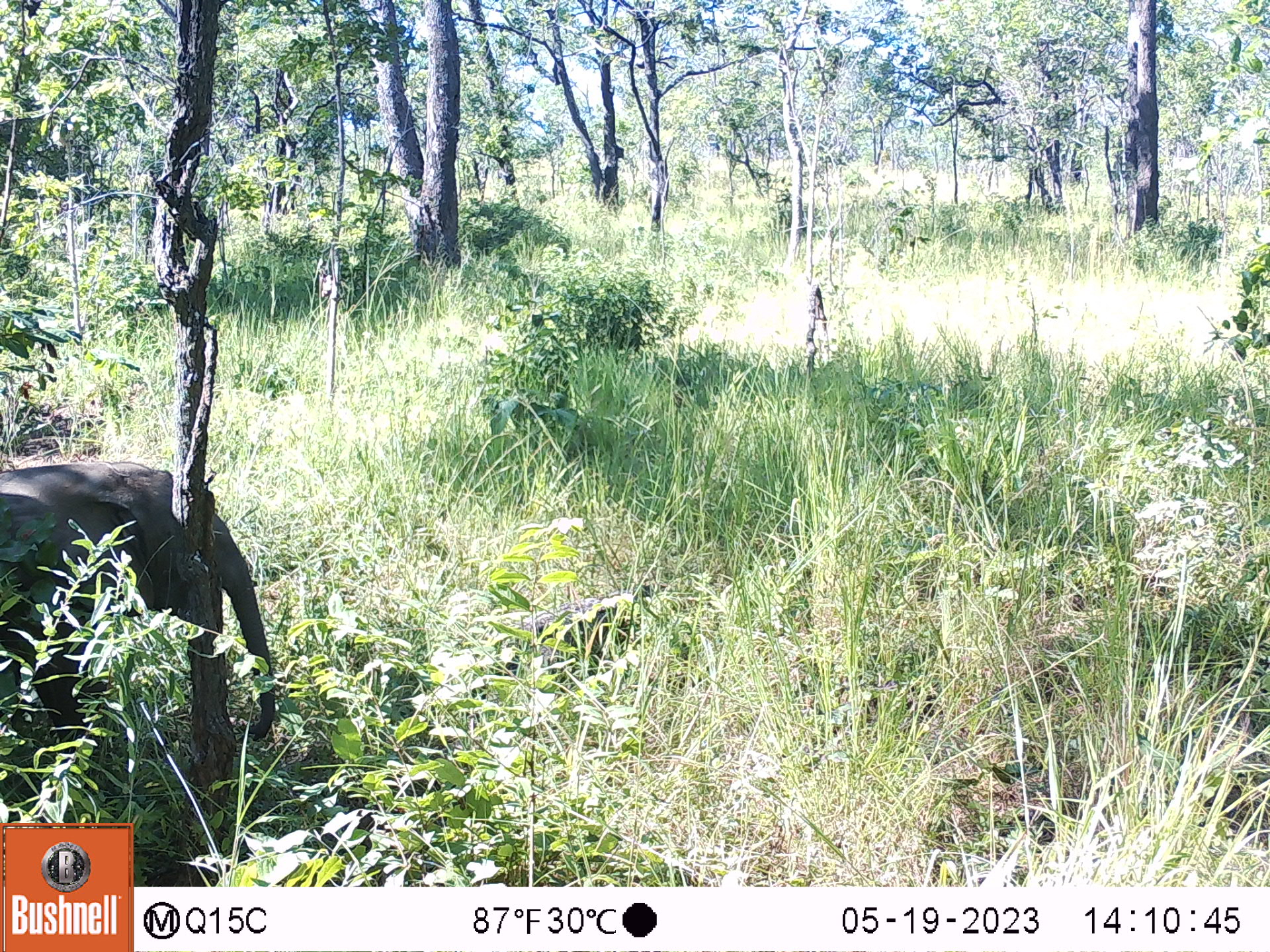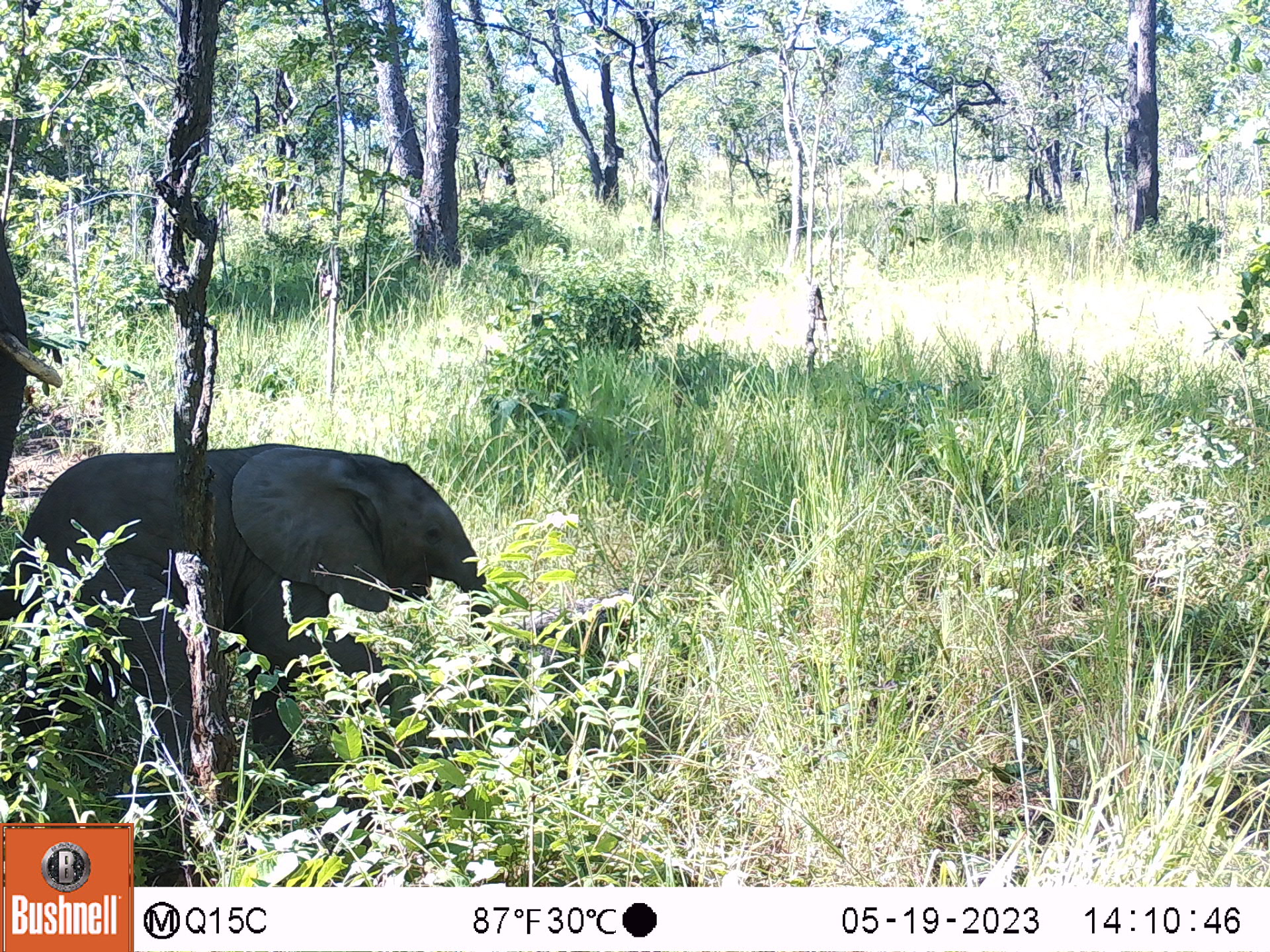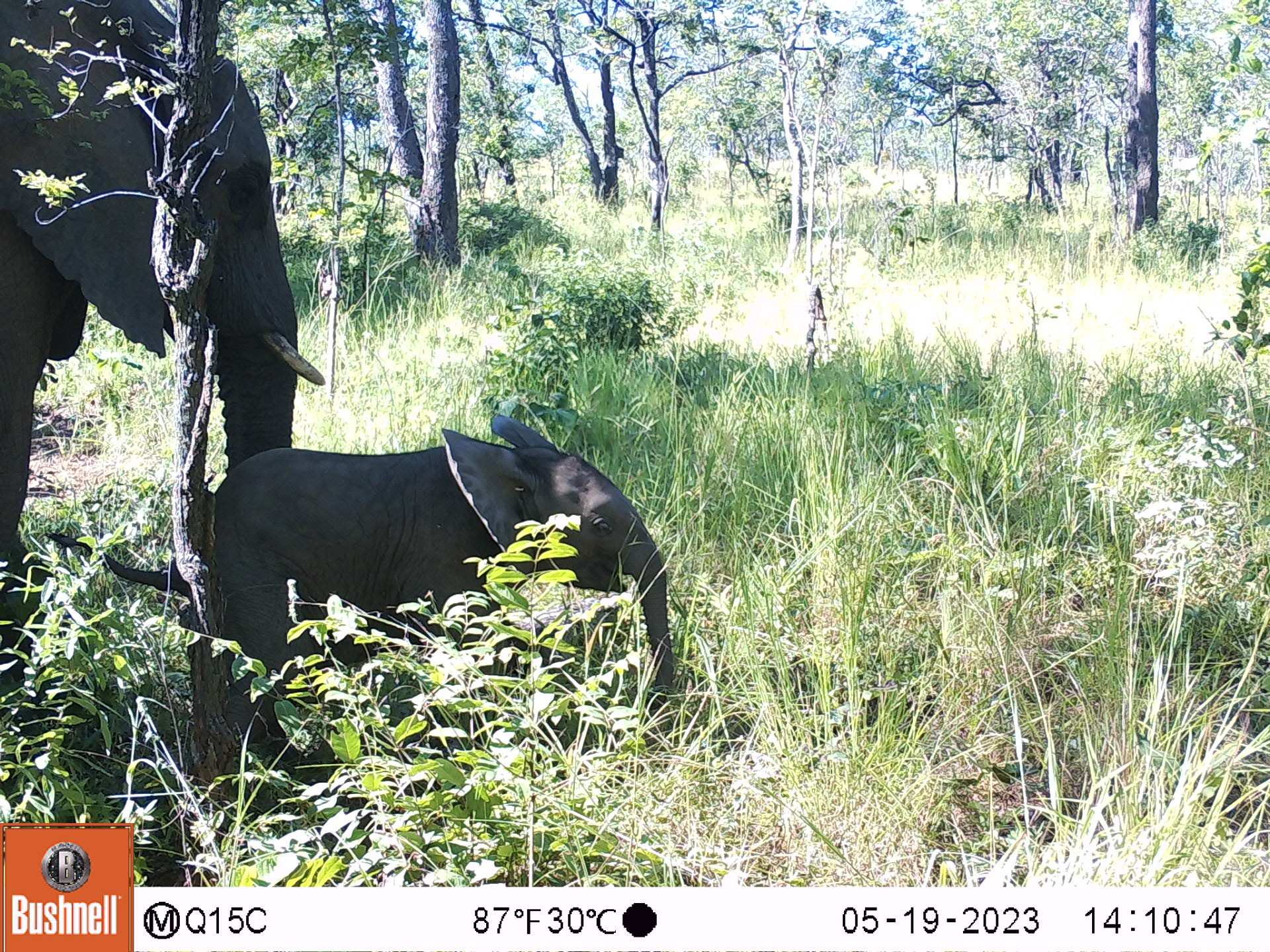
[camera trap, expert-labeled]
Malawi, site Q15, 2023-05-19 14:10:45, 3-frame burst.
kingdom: Animalia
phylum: Chordata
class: Mammalia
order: Proboscidea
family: Elephantidae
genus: Loxodonta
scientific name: Loxodonta africana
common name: african savanna elephant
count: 1